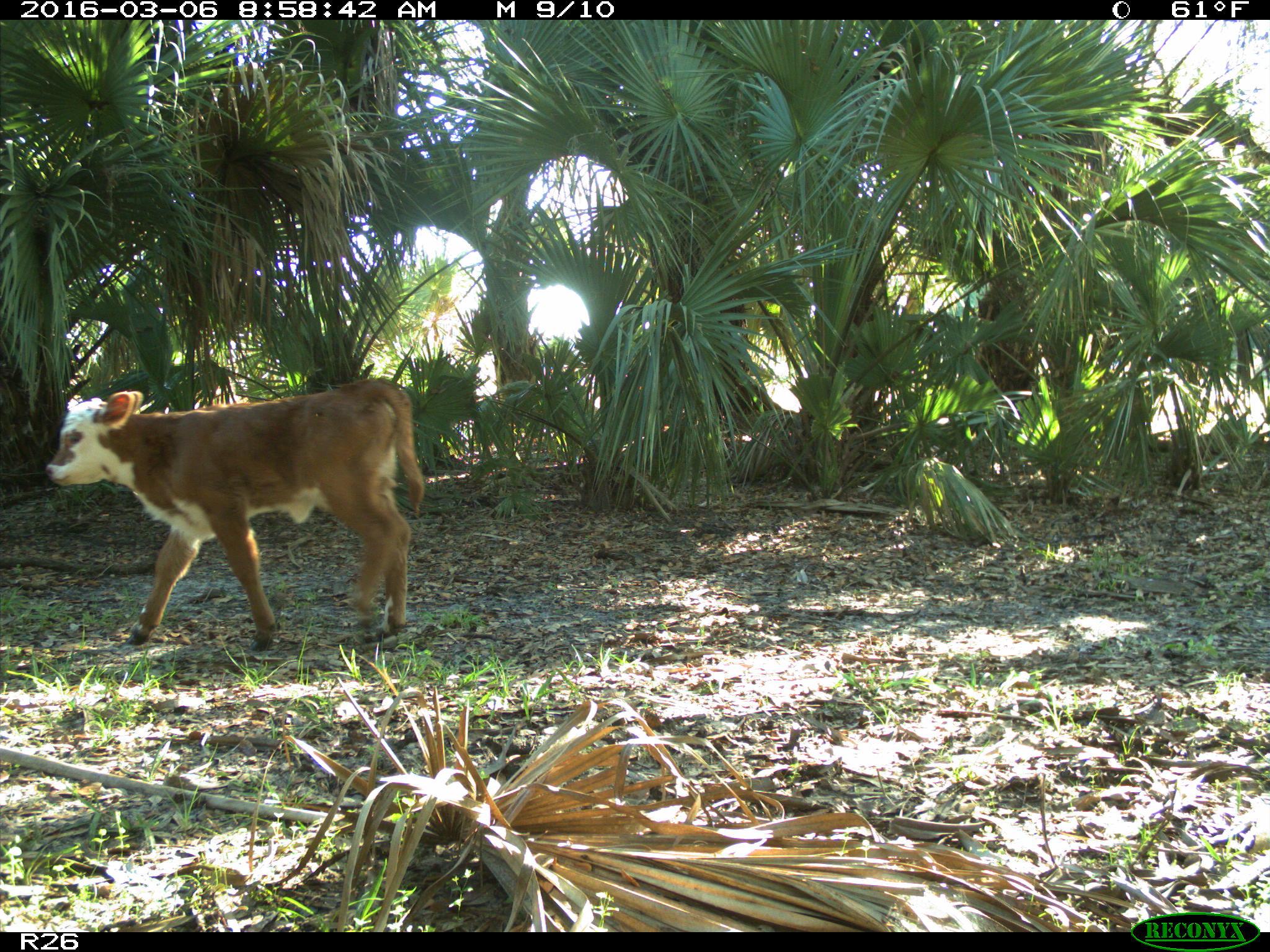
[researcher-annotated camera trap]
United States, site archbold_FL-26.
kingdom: Animalia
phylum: Chordata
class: Mammalia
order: Artiodactyla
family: Bovidae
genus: Bos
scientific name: Bos taurus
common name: domestic cow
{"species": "Bos taurus (domestic cow)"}